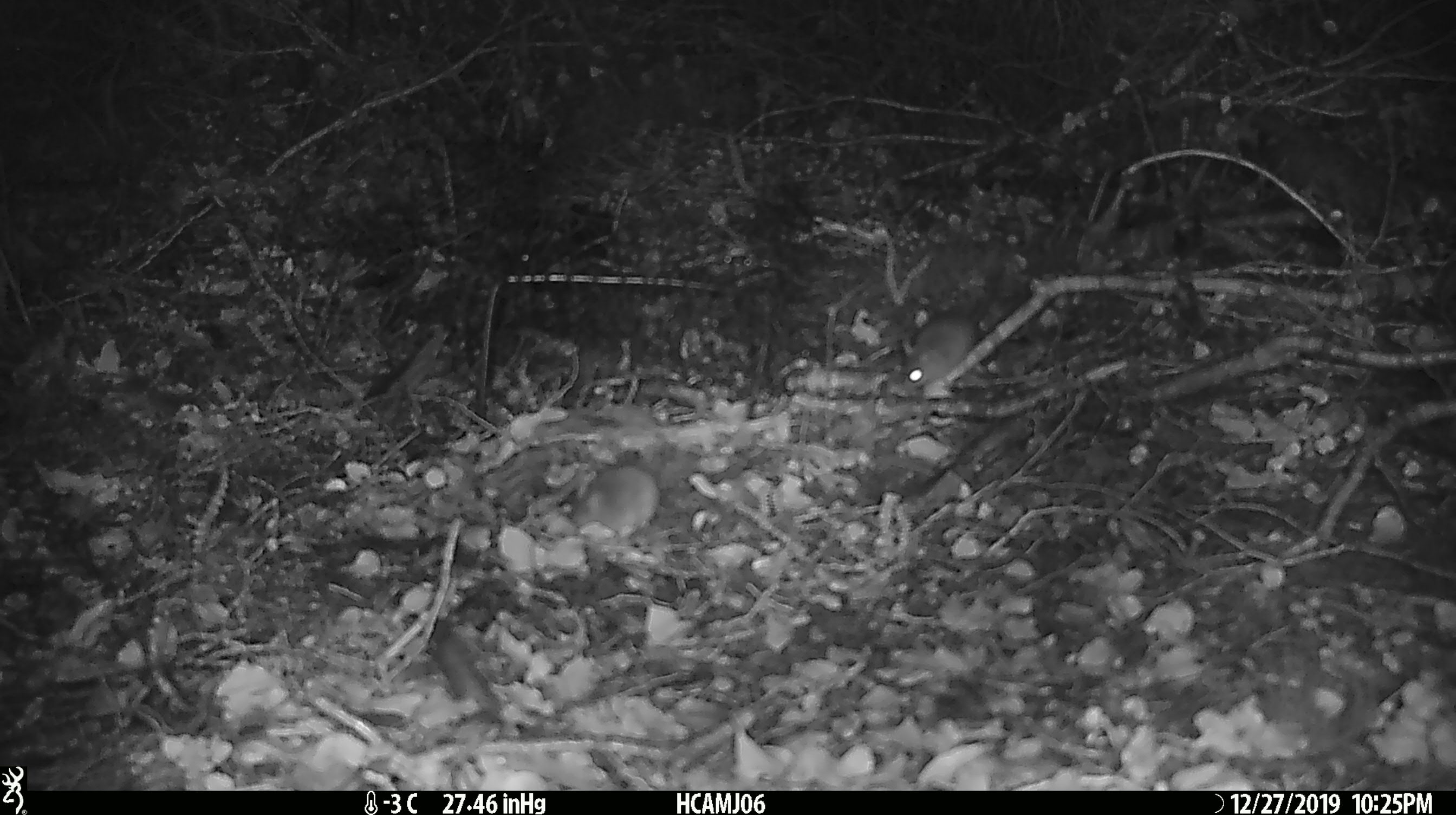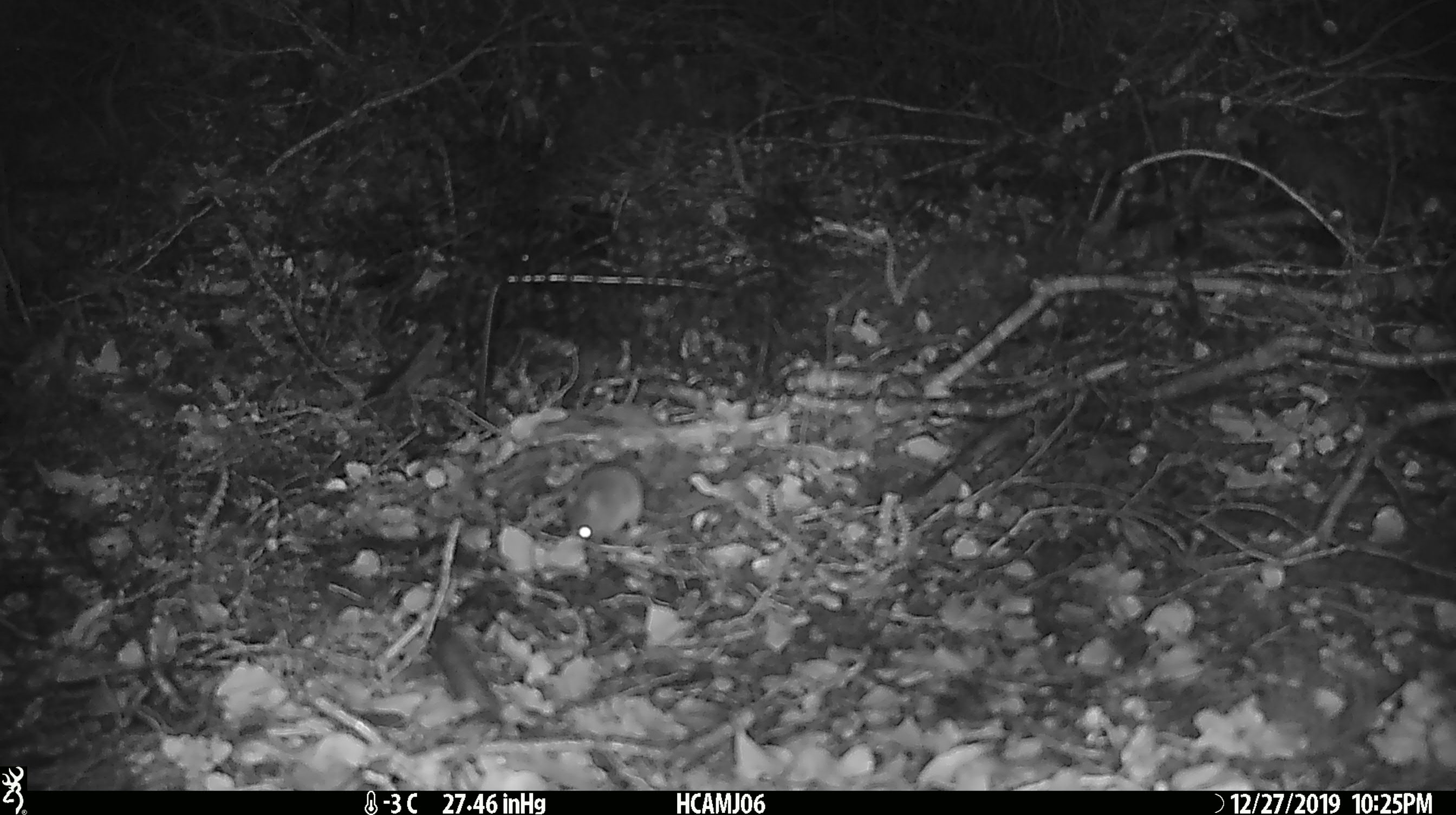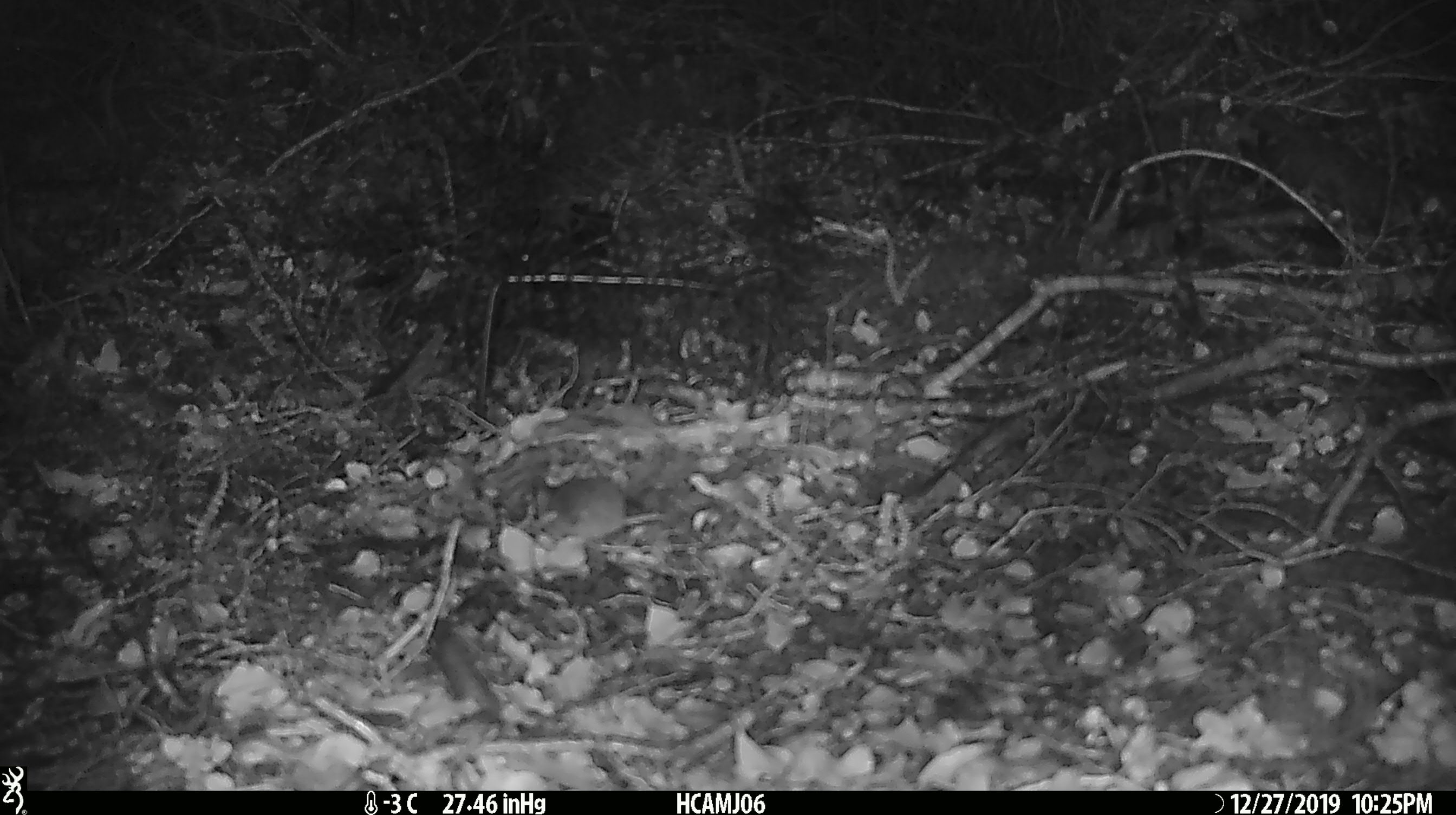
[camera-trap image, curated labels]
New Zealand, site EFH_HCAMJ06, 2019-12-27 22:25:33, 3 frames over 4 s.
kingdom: Animalia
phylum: Chordata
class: Mammalia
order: Rodentia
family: Muridae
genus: Mus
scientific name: Mus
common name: mouse